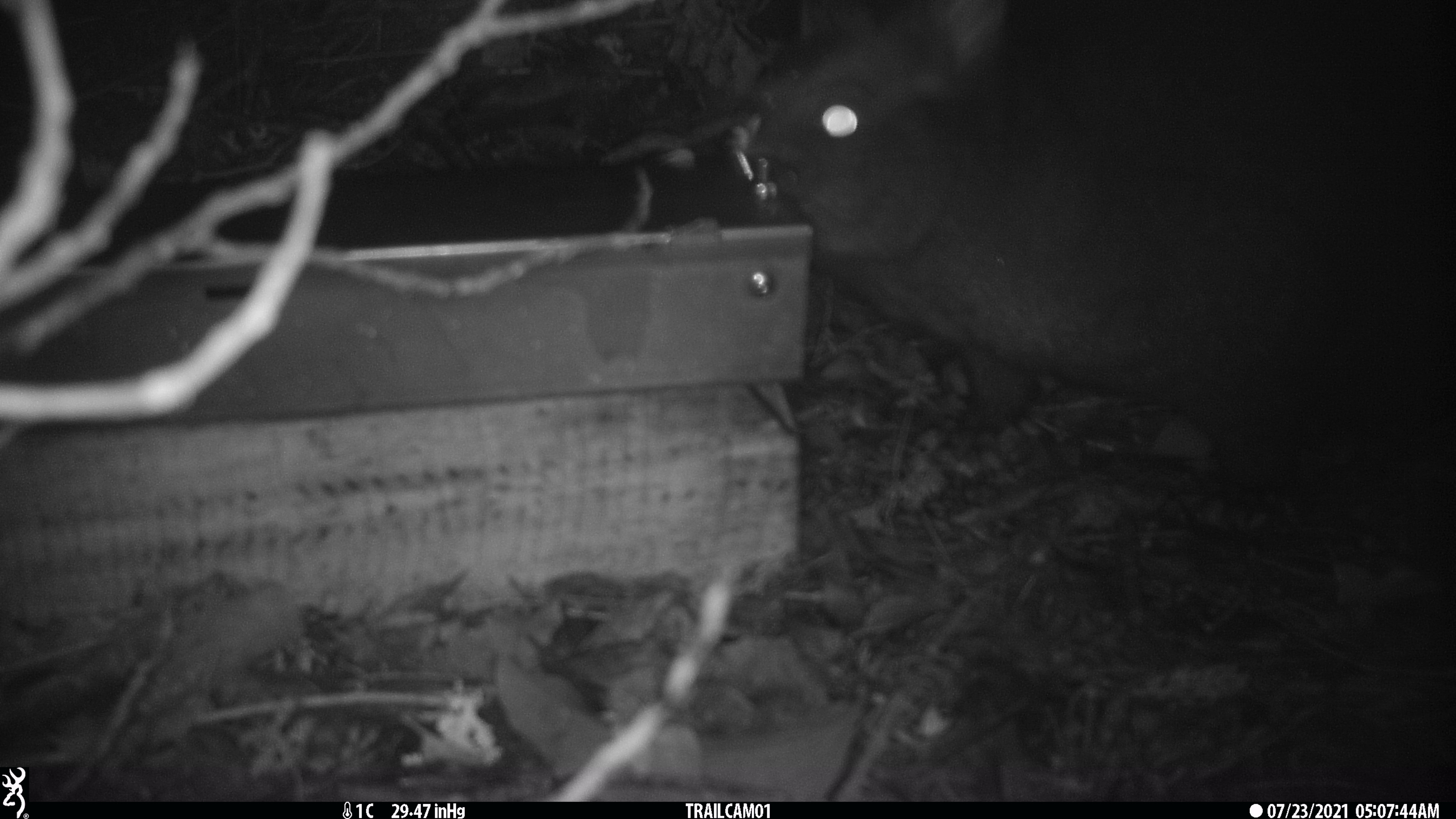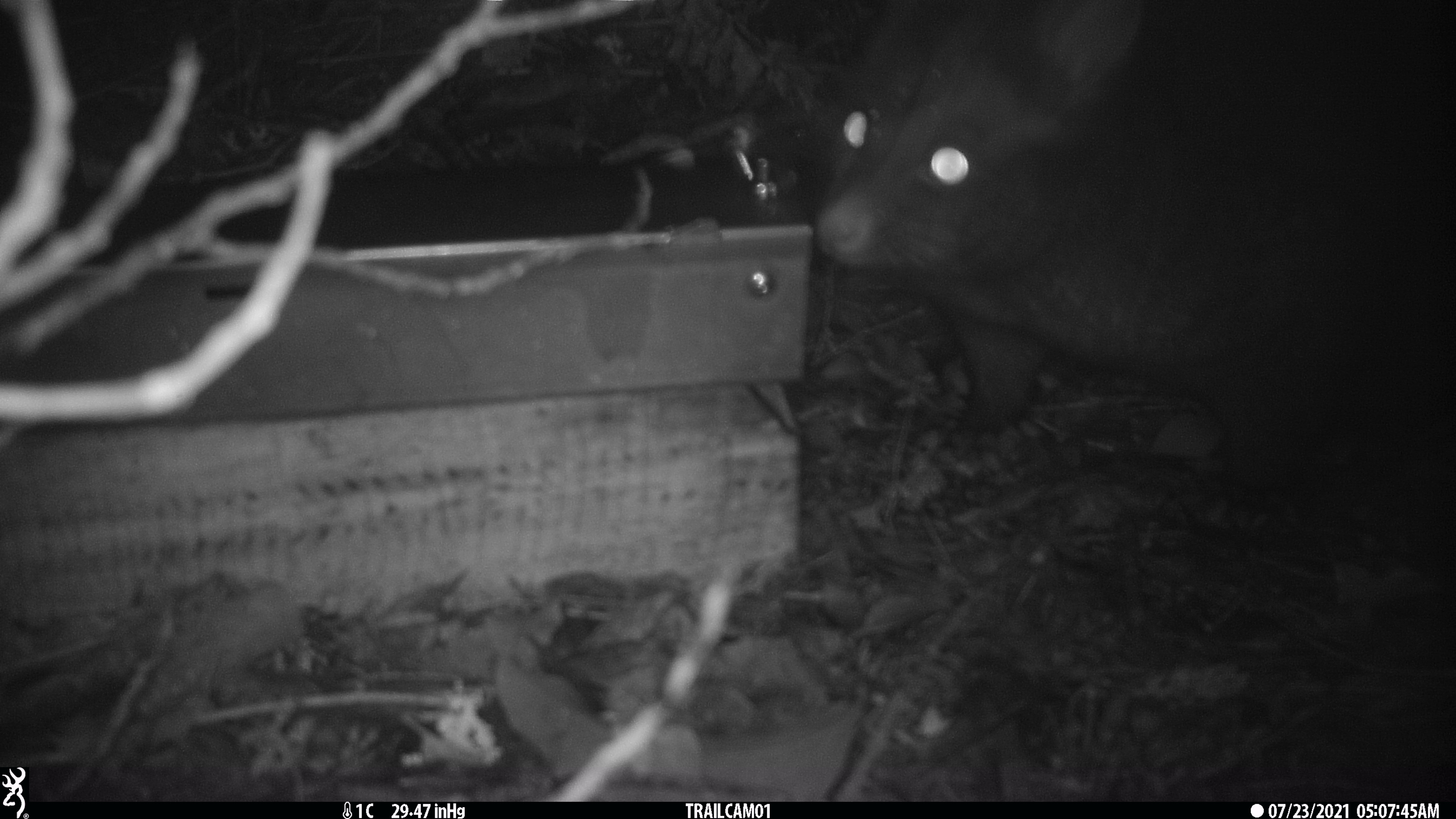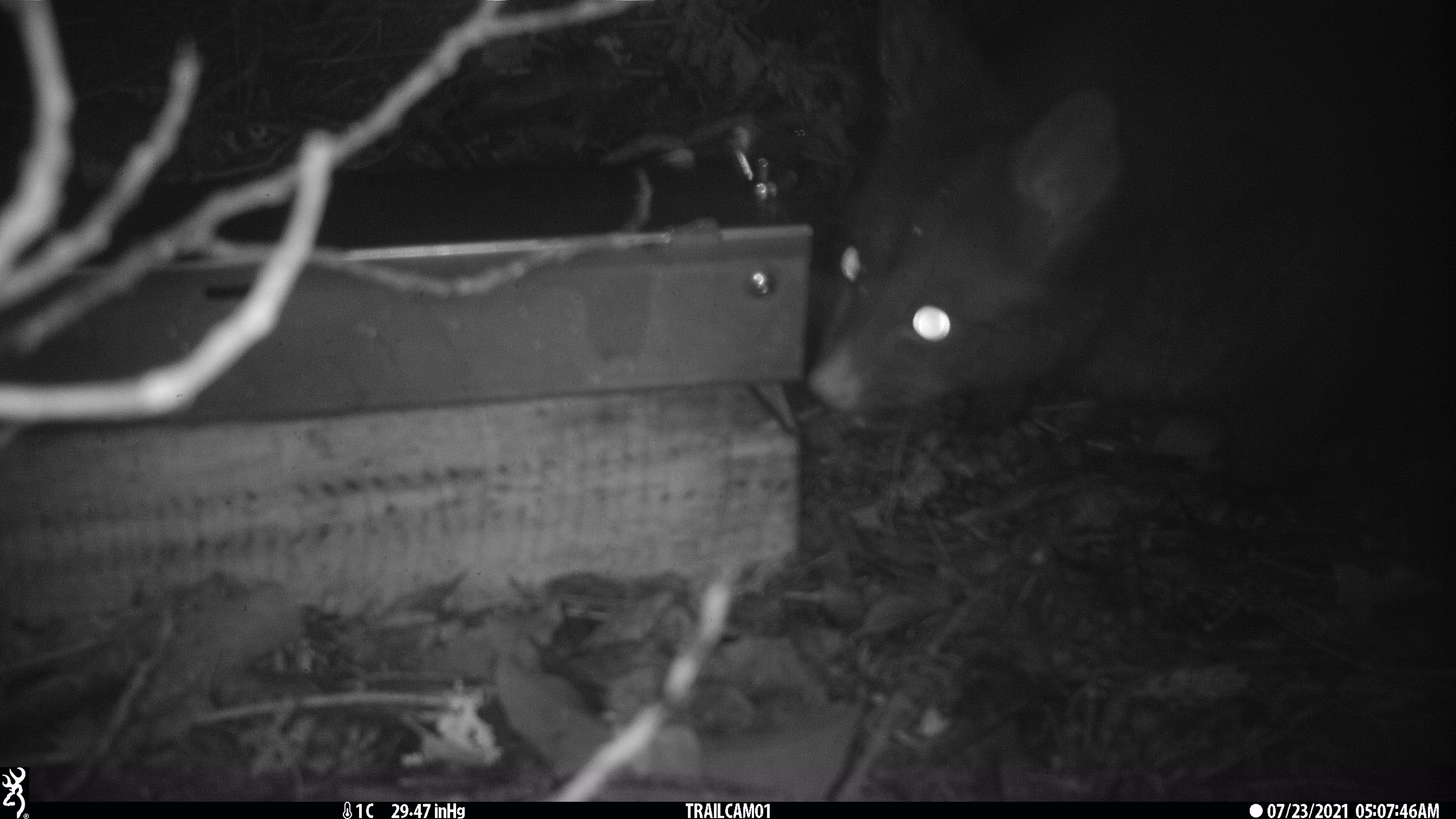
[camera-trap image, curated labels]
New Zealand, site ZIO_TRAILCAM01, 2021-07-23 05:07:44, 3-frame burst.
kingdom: Animalia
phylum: Chordata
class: Mammalia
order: Diprotodontia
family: Phalangeridae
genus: Trichosurus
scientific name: Trichosurus vulpecula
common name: common brushtail possum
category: possum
Possum (common brushtail possum) (Trichosurus vulpecula).